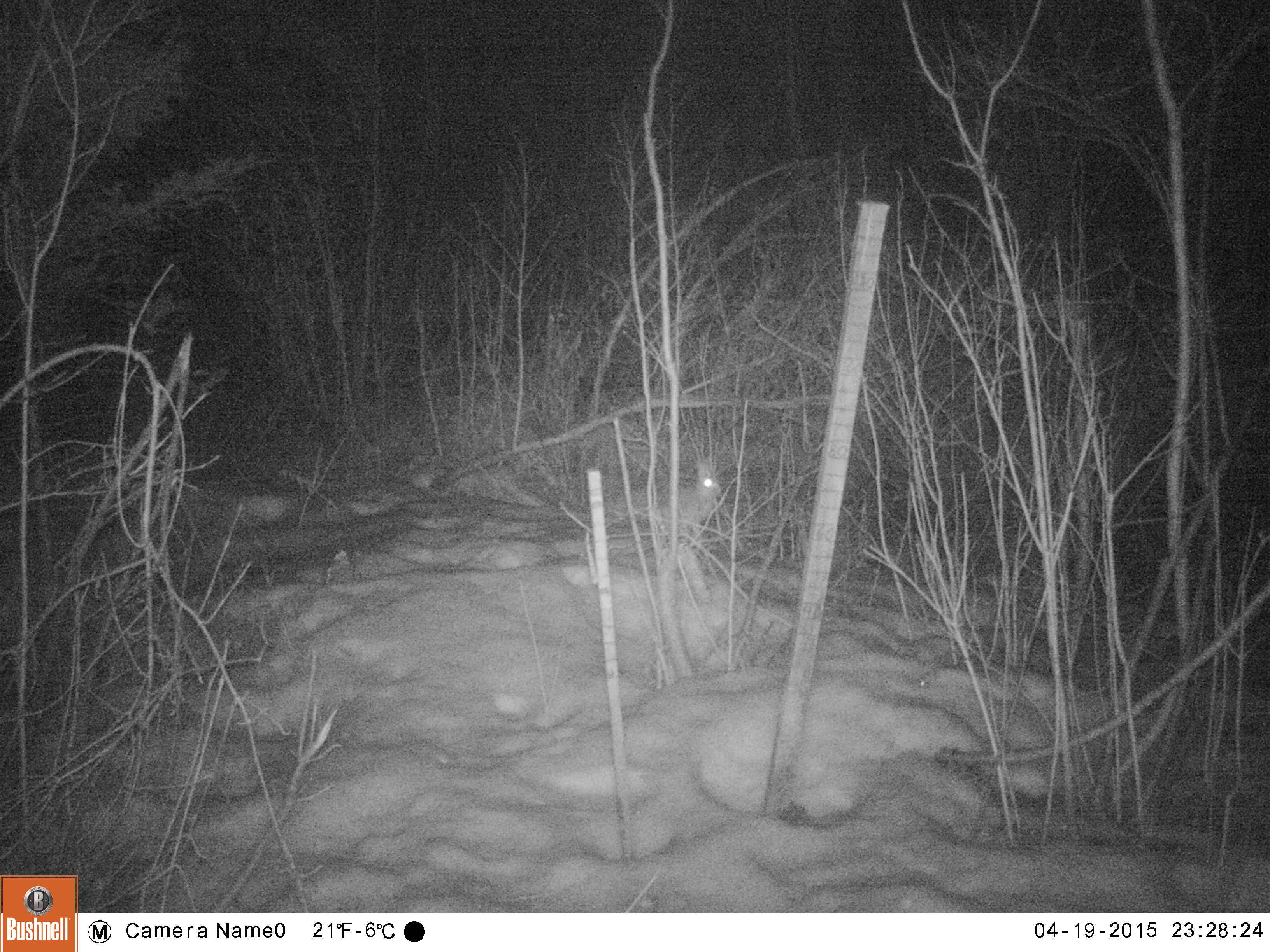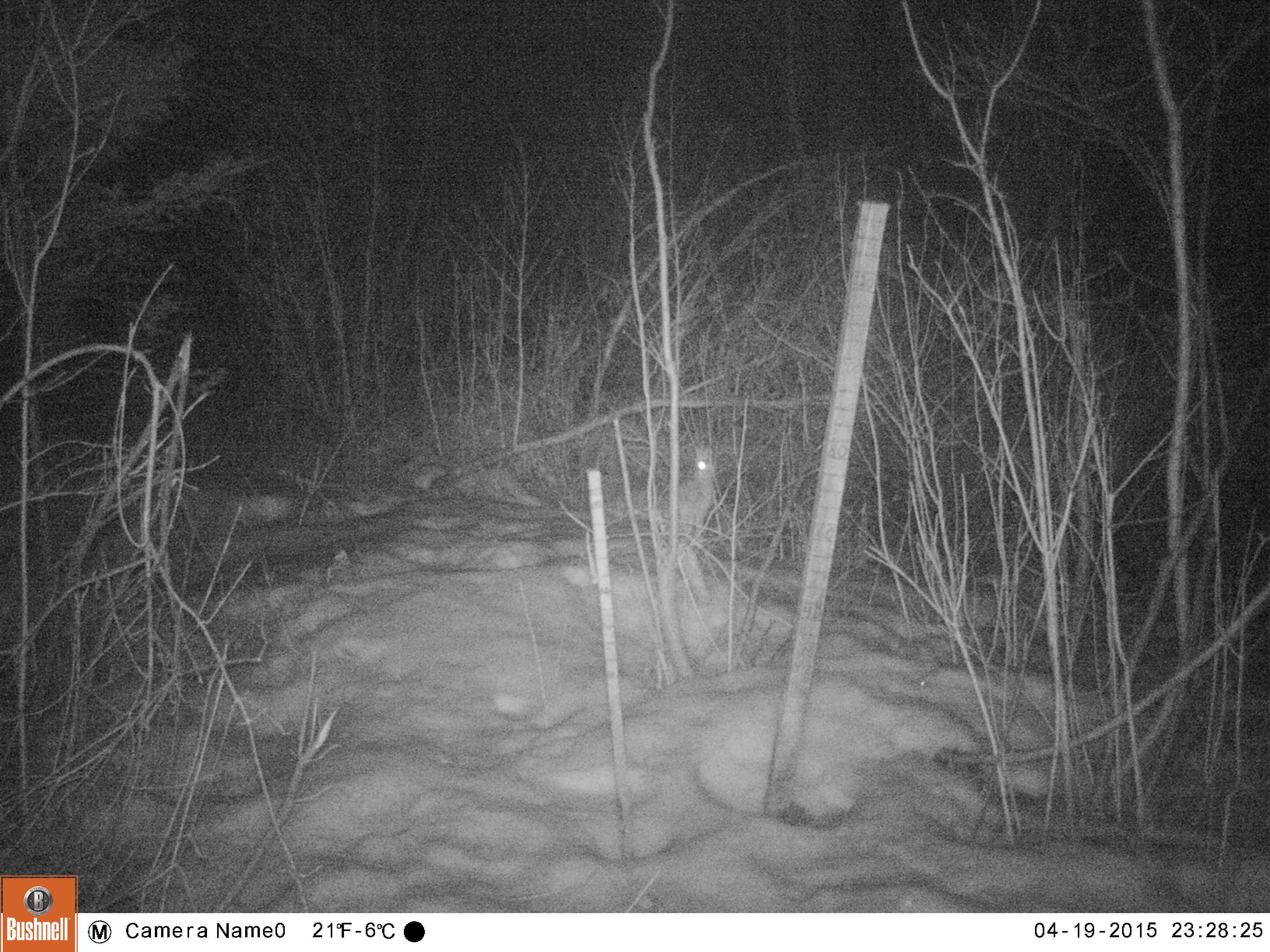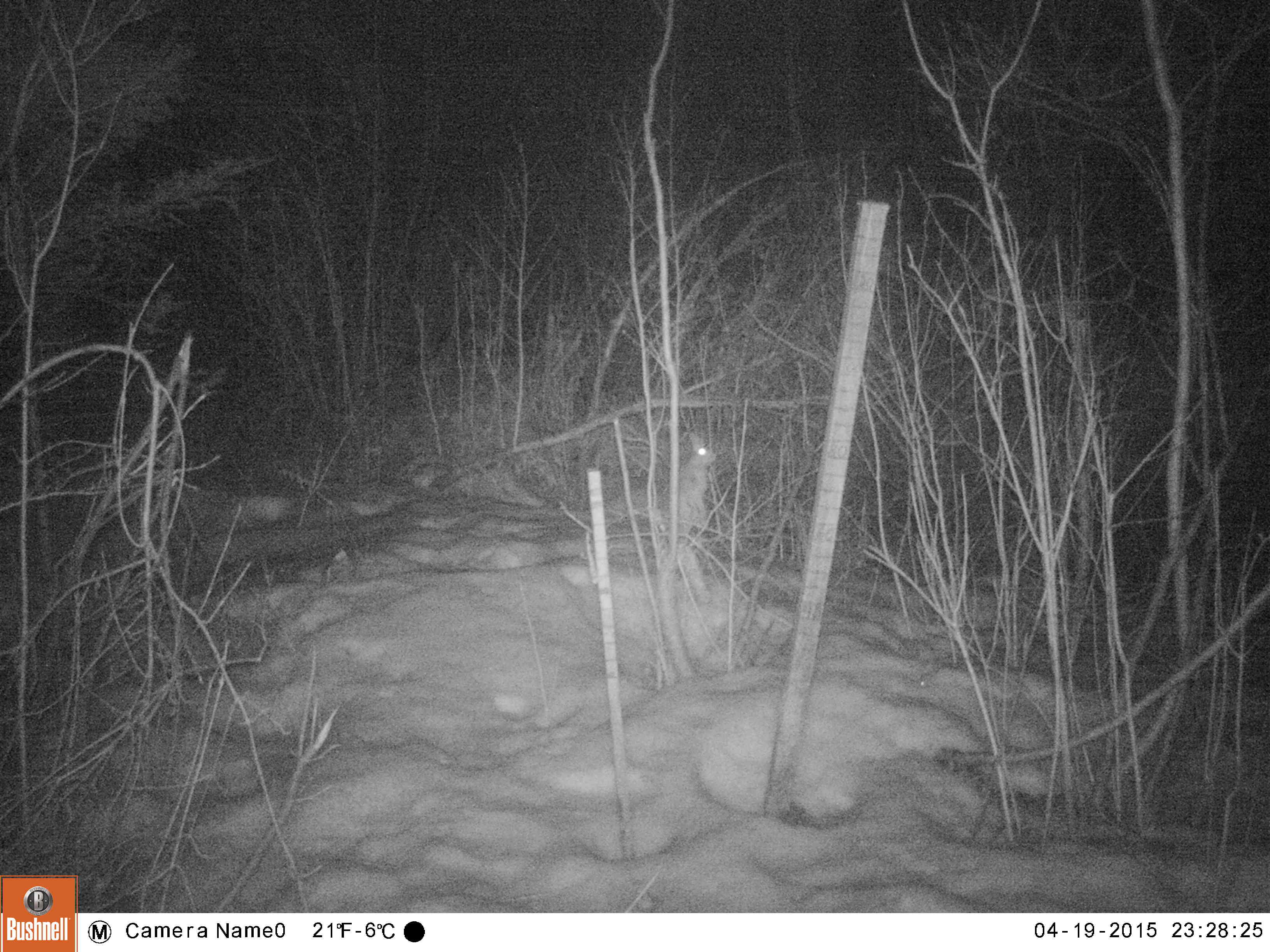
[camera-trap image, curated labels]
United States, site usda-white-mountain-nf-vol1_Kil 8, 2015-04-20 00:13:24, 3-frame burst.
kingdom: Animalia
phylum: Chordata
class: Mammalia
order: Lagomorpha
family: Leporidae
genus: Lepus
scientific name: Lepus americanus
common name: snowshoe hare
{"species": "snowshoe hare (Lepus americanus)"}